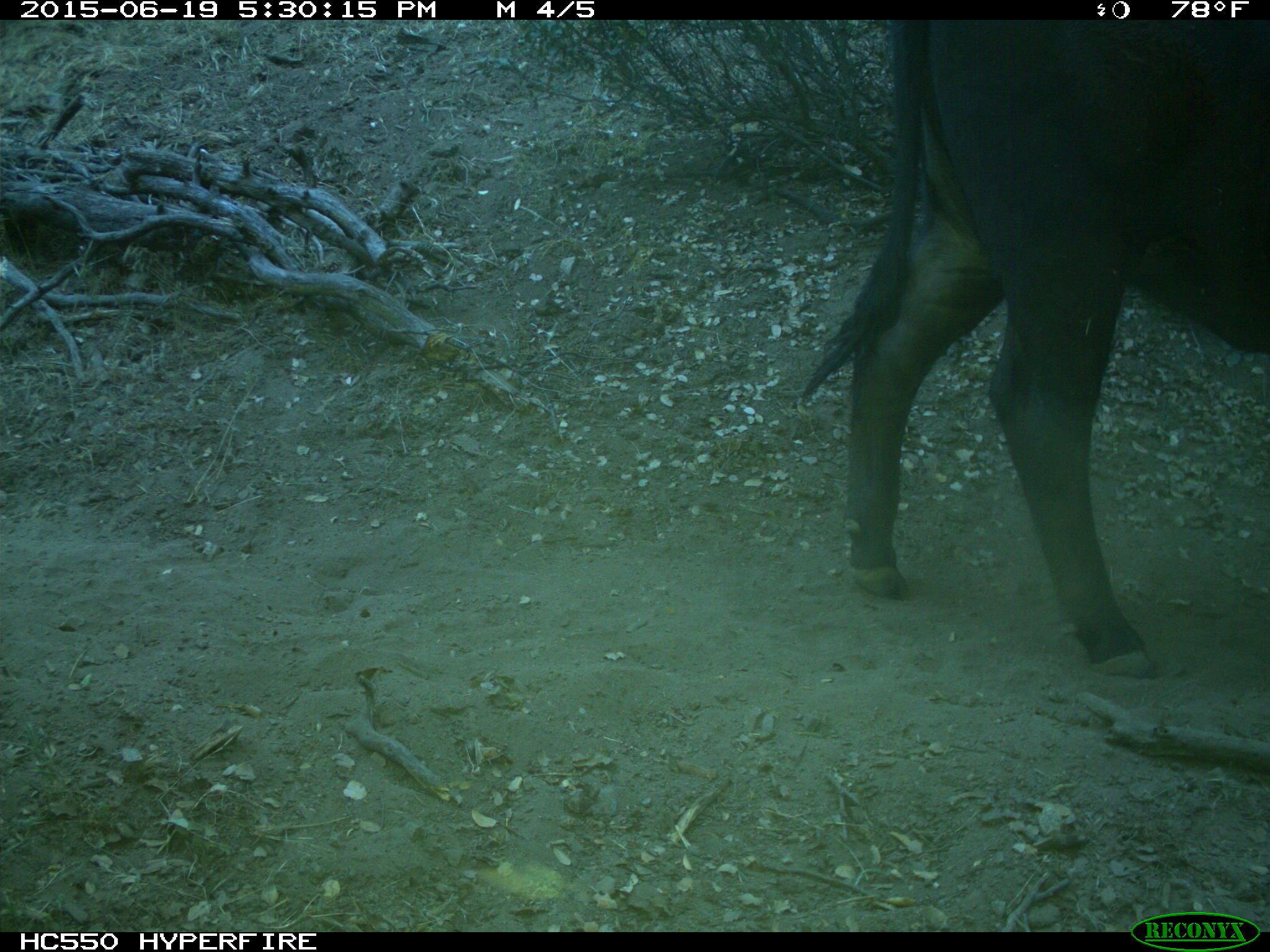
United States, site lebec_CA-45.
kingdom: Animalia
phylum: Chordata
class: Mammalia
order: Artiodactyla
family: Bovidae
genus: Bos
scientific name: Bos taurus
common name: domestic cow